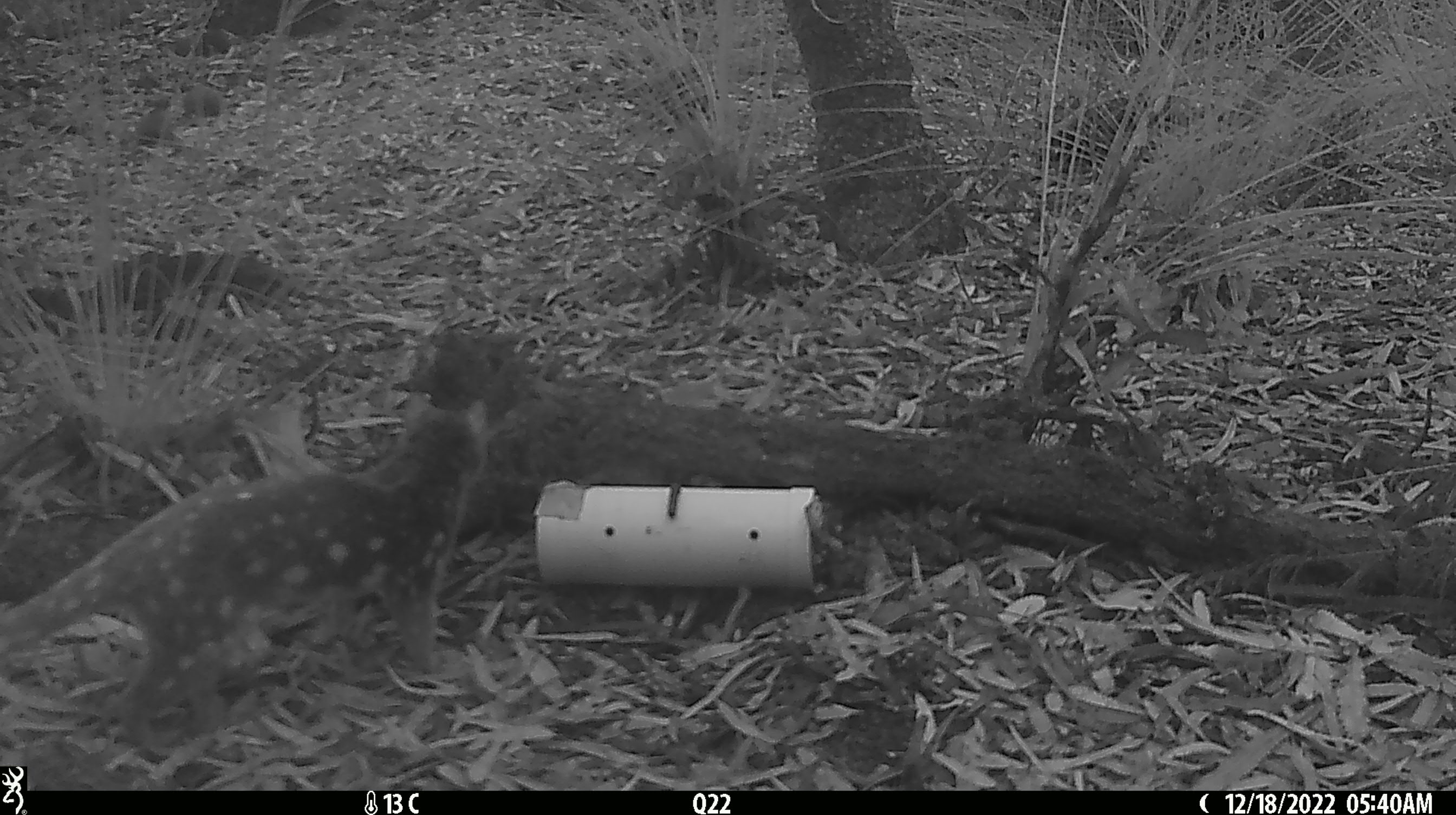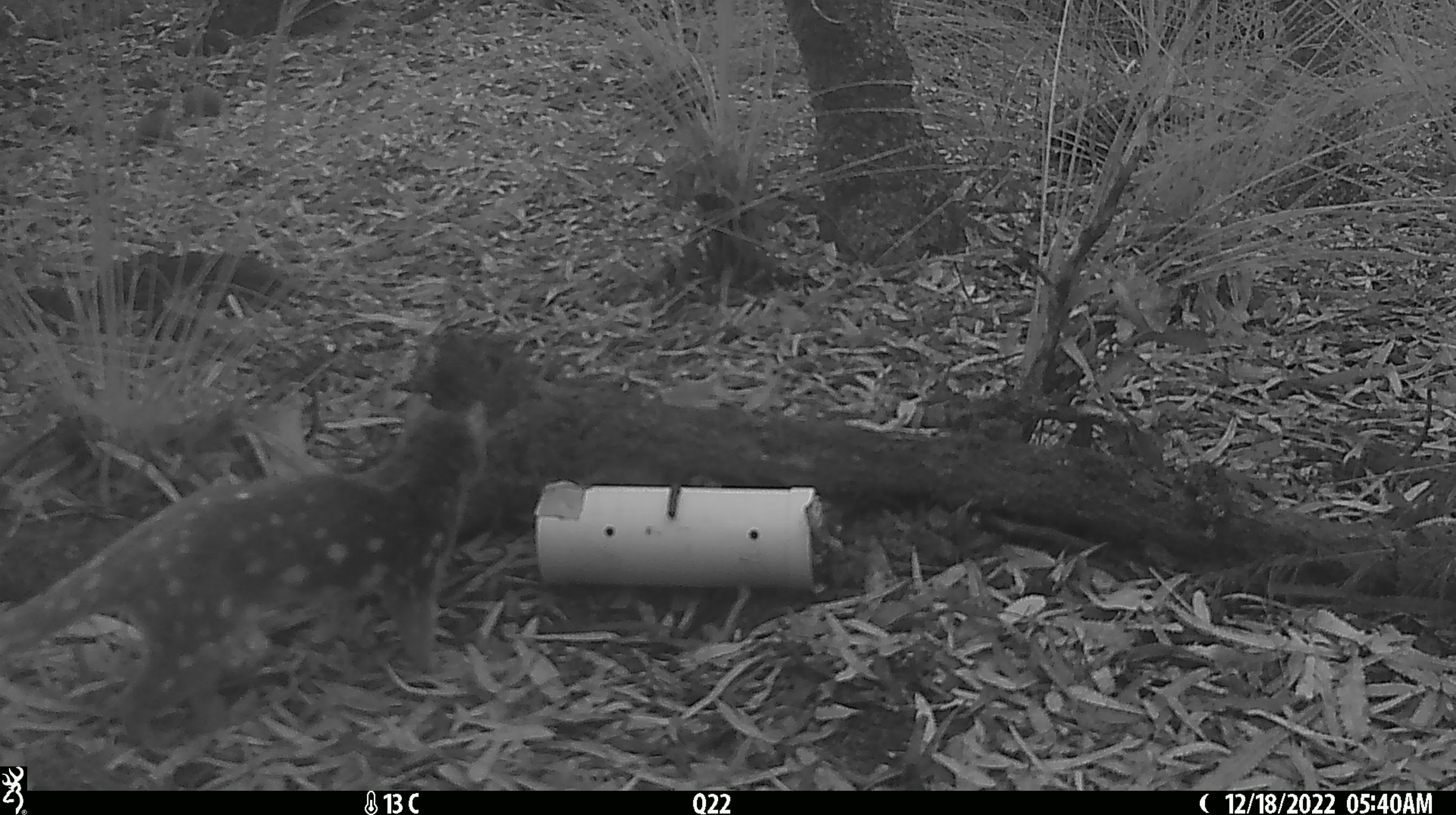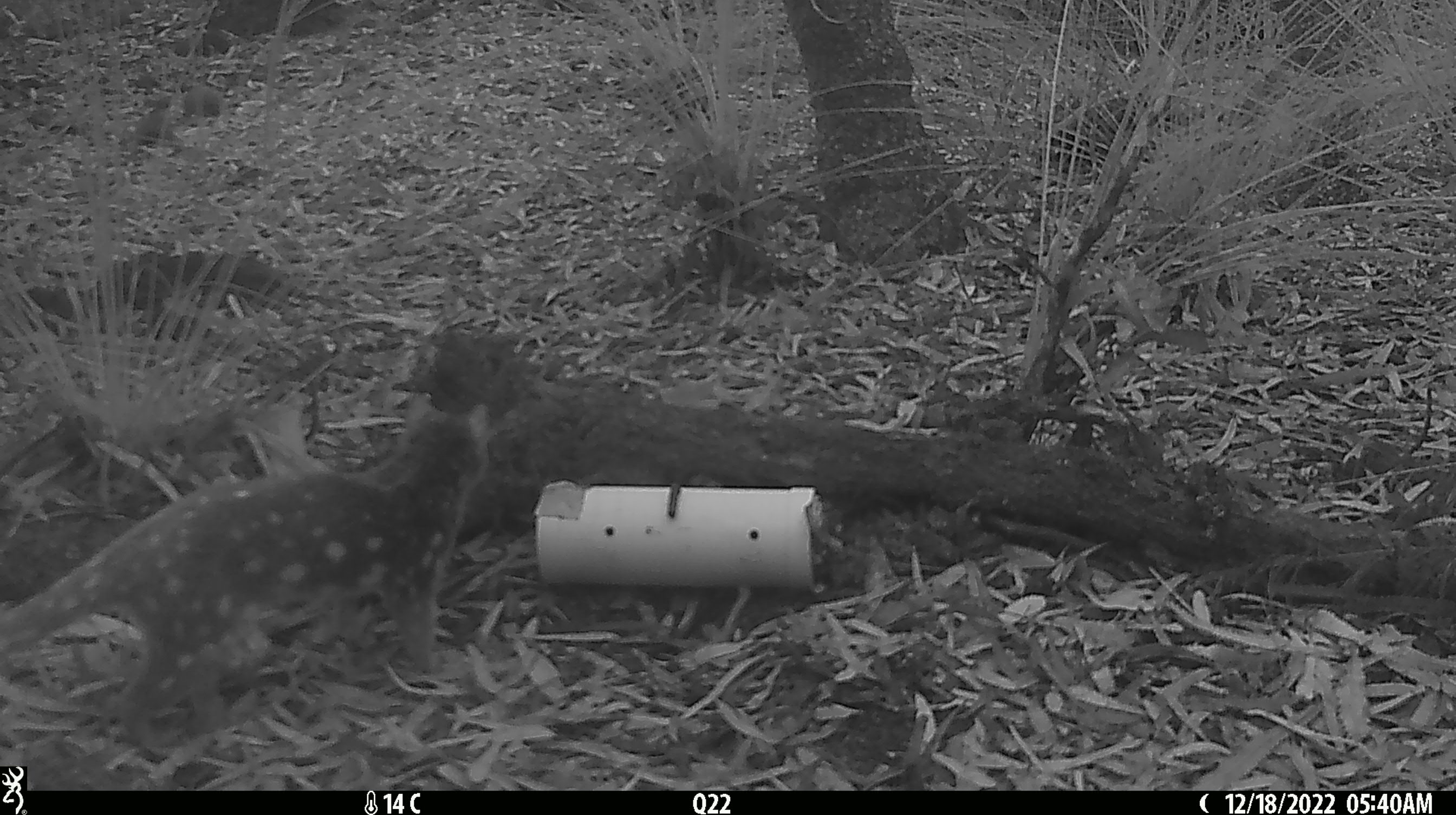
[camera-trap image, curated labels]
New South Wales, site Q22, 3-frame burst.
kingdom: Animalia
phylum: Chordata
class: Mammalia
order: Dasyuromorphia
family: Dasyuridae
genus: Dasyurus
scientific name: Dasyurus maculatus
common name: spotted-tailed quoll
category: quoll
Quoll (spotted-tailed quoll) (Dasyurus maculatus).